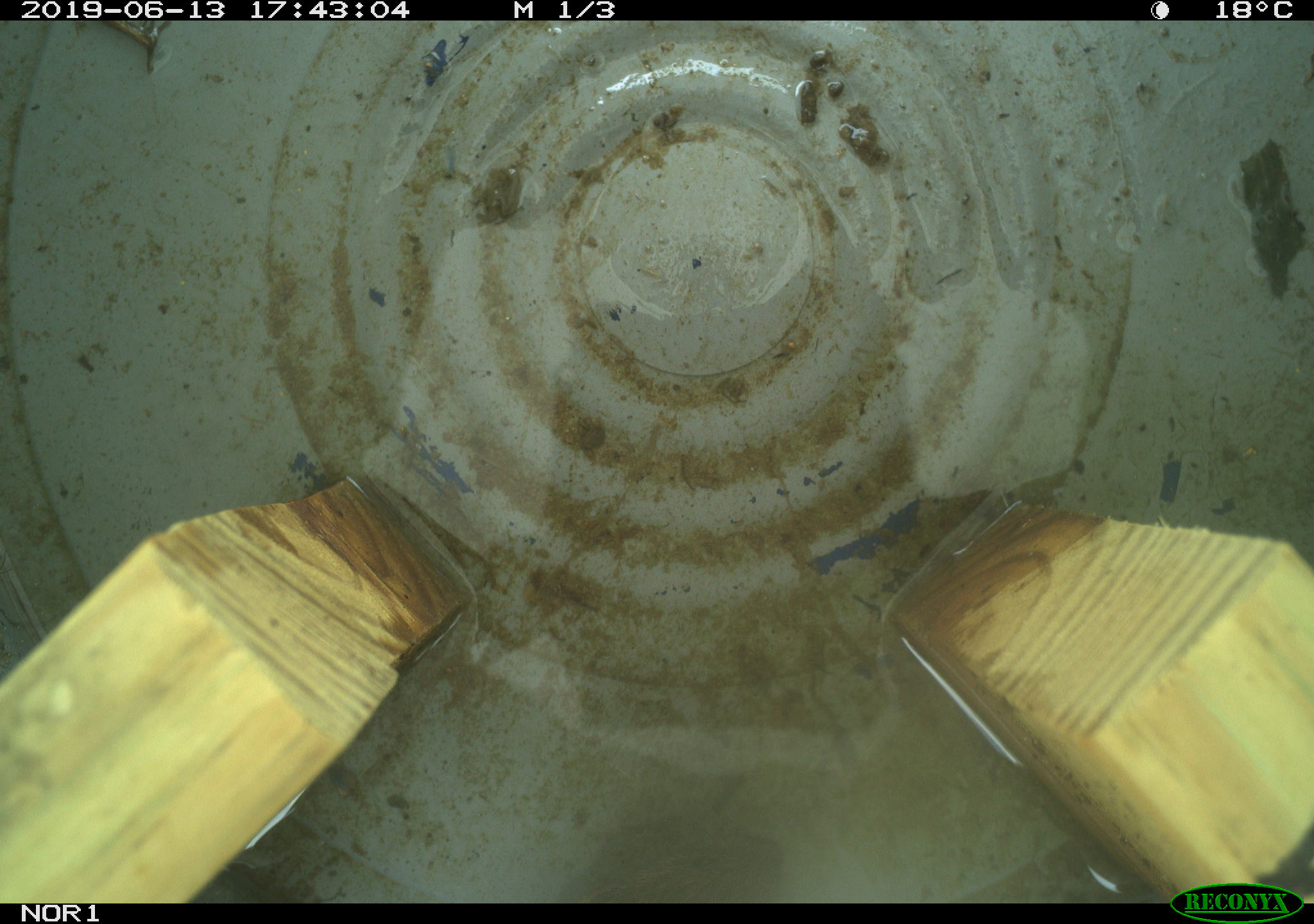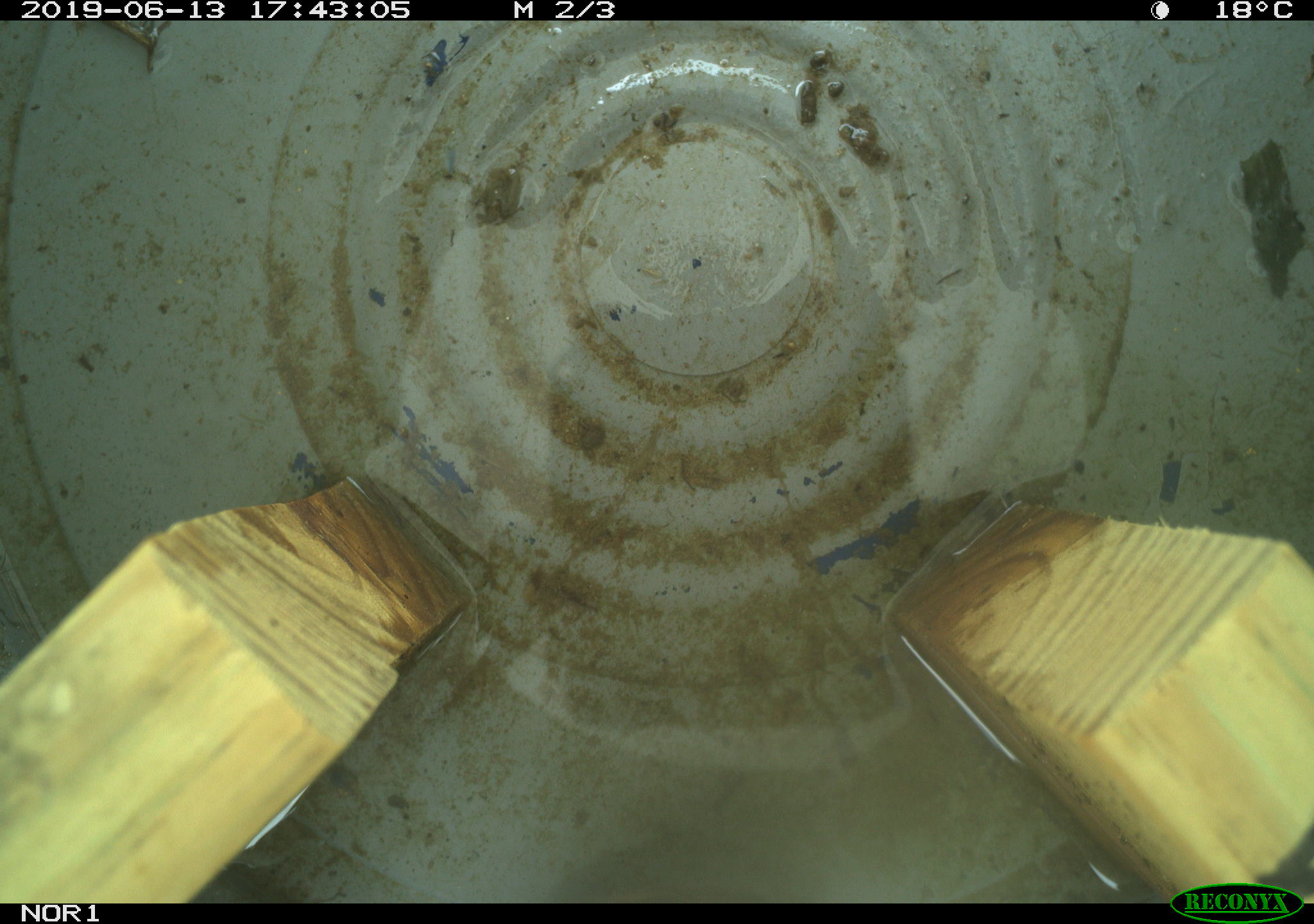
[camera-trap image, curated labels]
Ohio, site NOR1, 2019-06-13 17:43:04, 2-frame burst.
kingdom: Animalia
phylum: Chordata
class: Mammalia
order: Rodentia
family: Cricetidae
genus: Microtus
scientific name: Microtus pennsylvanicus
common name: meadow vole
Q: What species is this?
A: Meadow vole (Microtus pennsylvanicus).